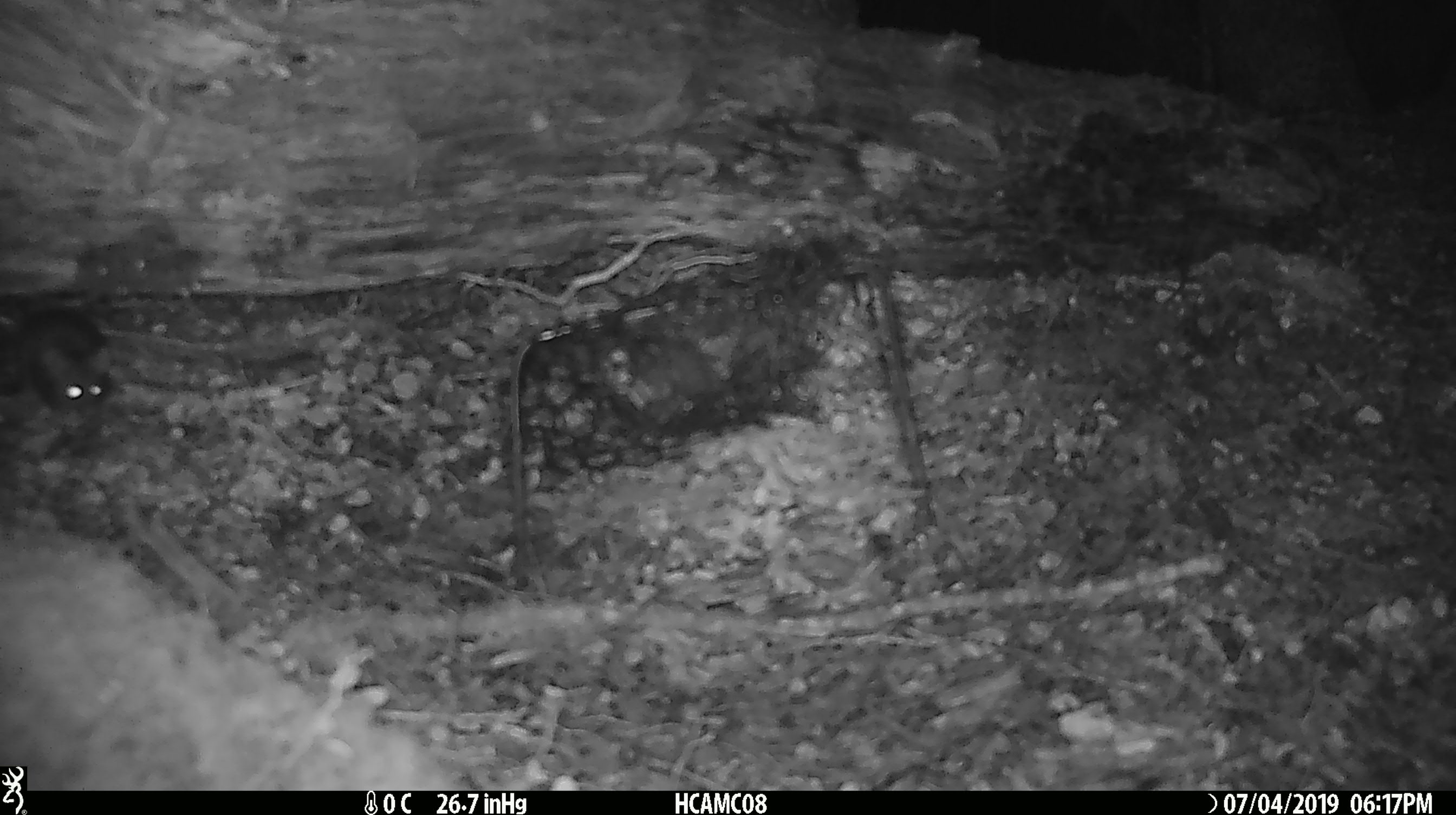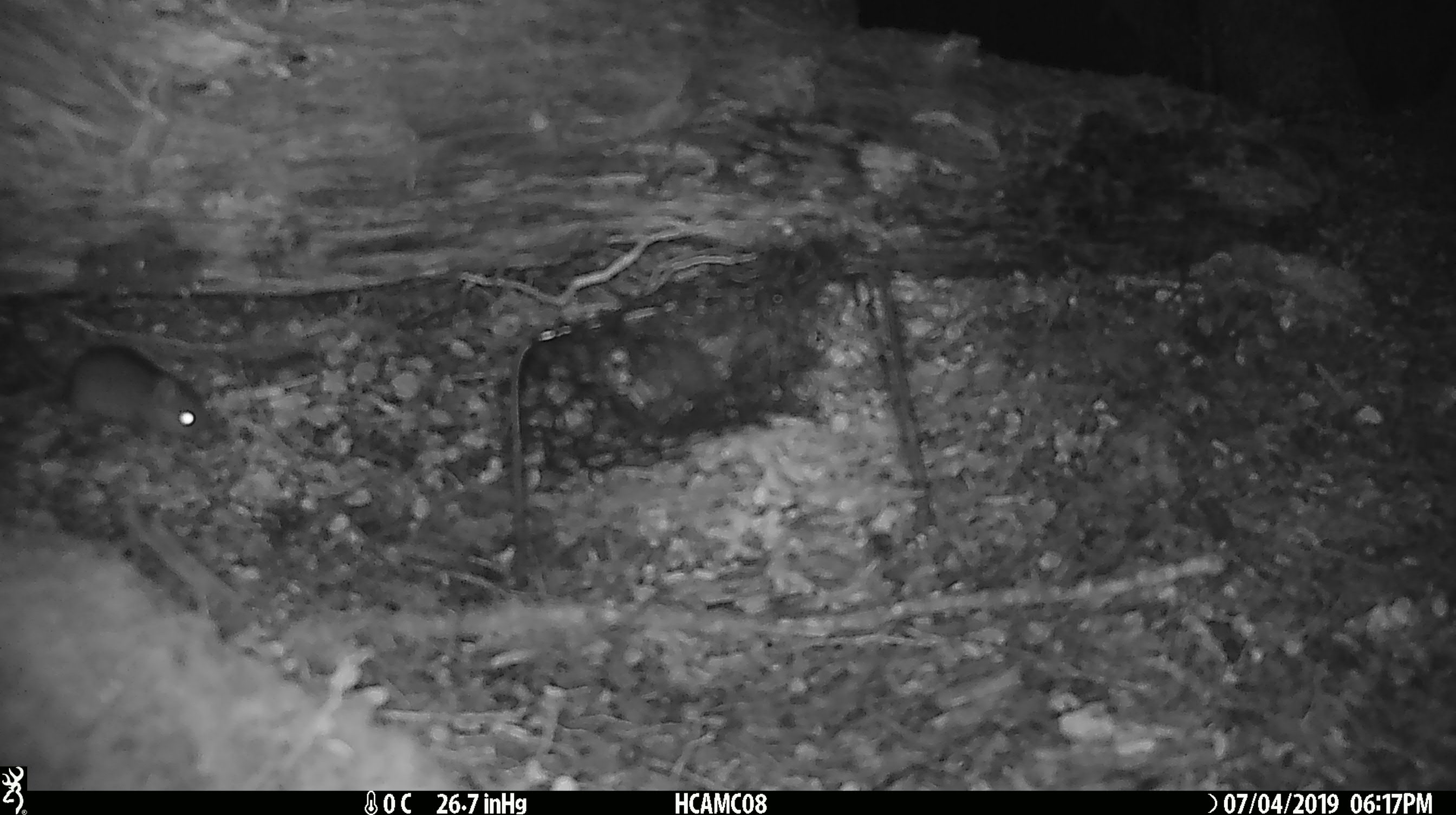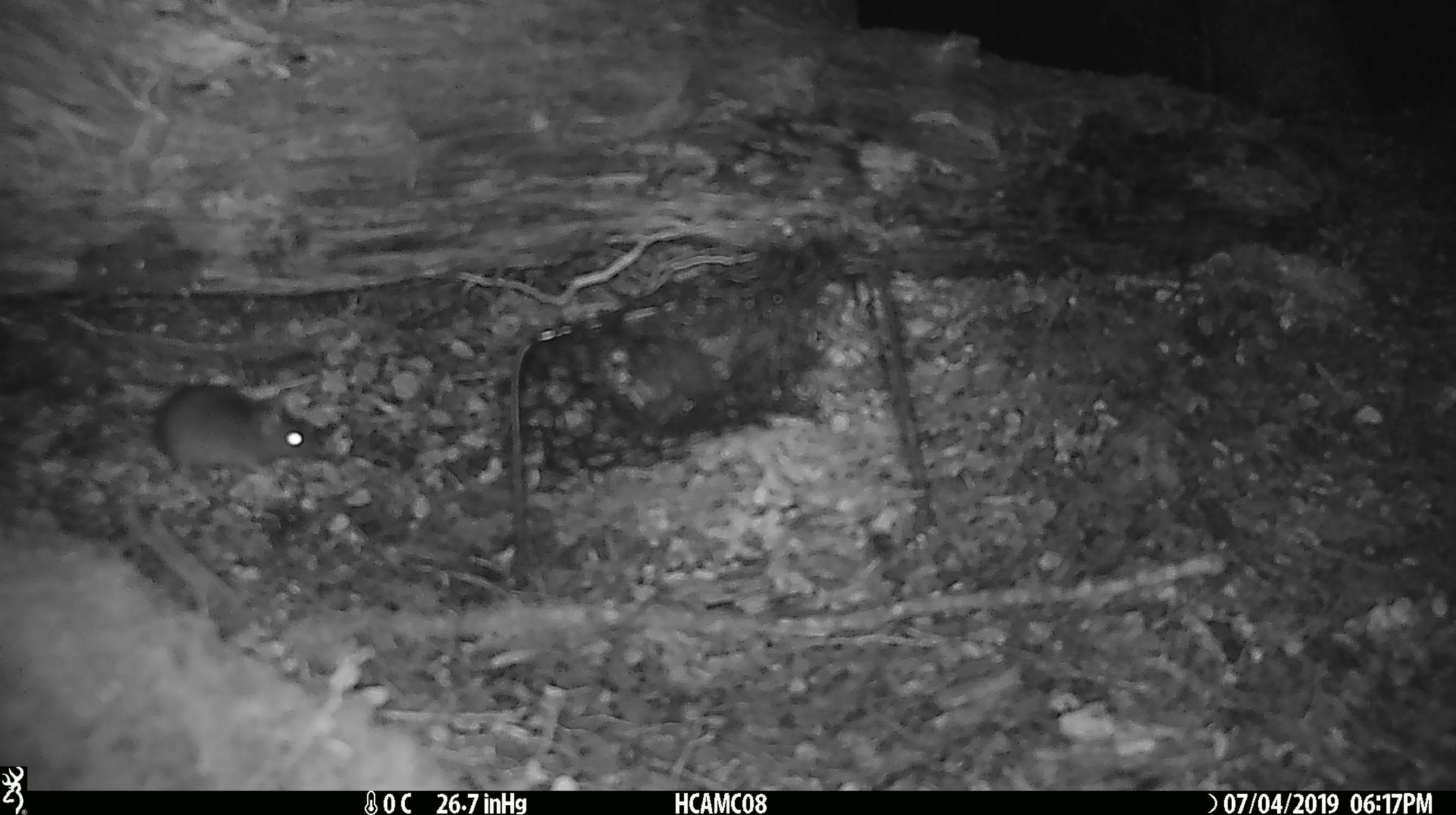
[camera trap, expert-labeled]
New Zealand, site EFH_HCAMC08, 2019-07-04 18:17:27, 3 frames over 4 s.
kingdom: Animalia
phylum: Chordata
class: Mammalia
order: Rodentia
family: Muridae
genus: Mus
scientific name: Mus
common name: mouse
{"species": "mouse (Mus)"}